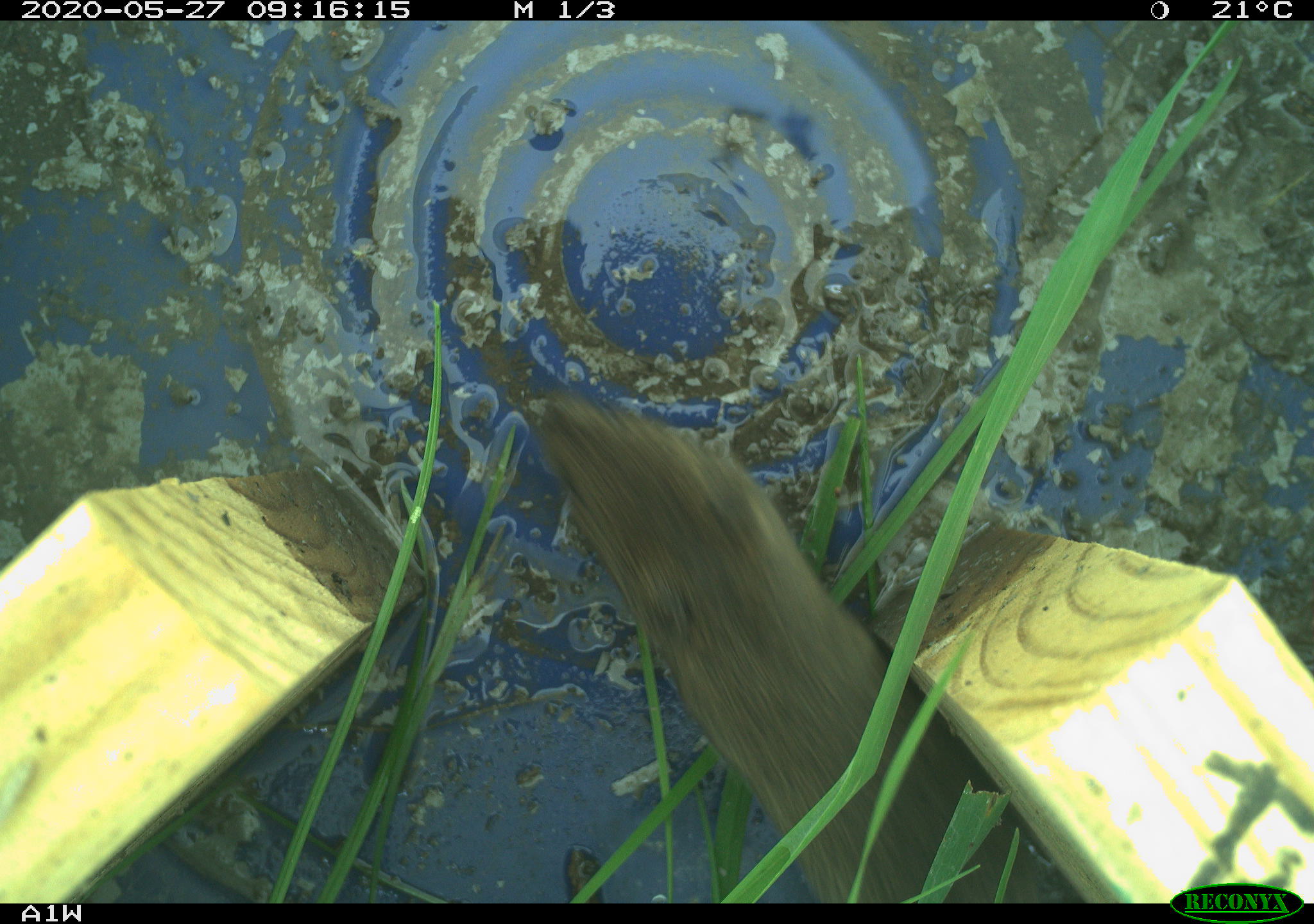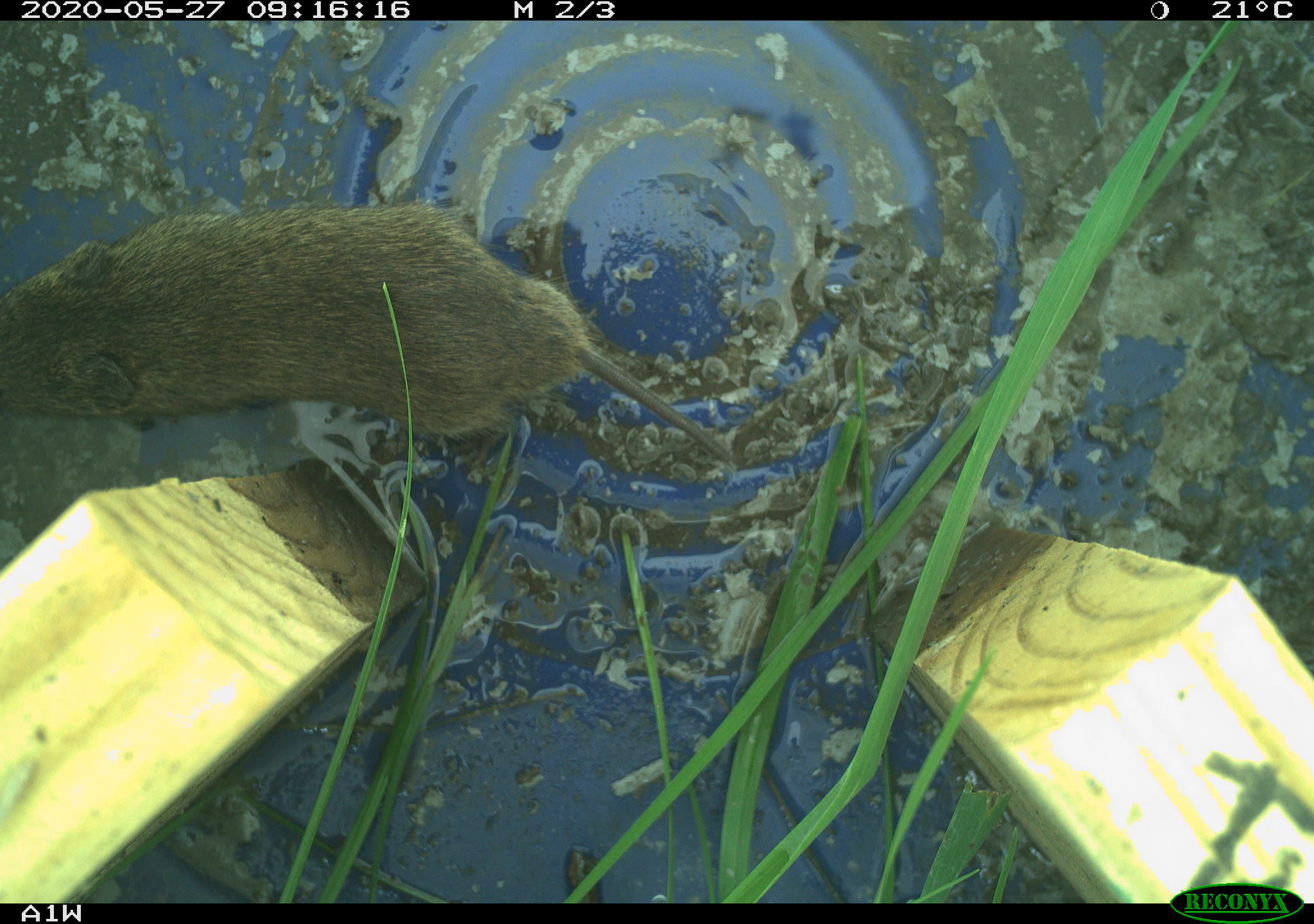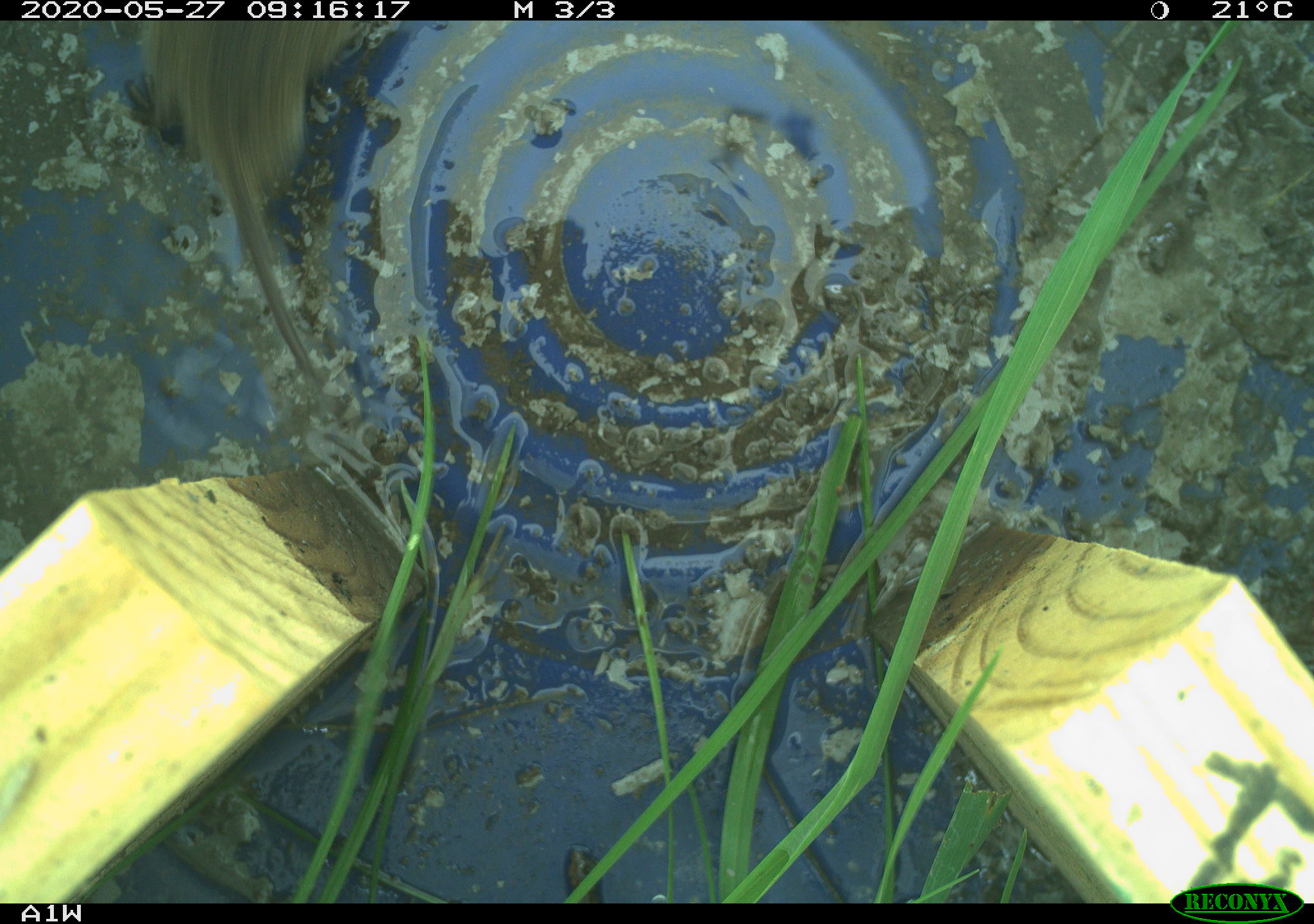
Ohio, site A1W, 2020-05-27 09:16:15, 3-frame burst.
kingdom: Animalia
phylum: Chordata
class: Mammalia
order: Rodentia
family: Cricetidae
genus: Microtus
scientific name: Microtus pennsylvanicus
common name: meadow vole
Meadow vole (Microtus pennsylvanicus).